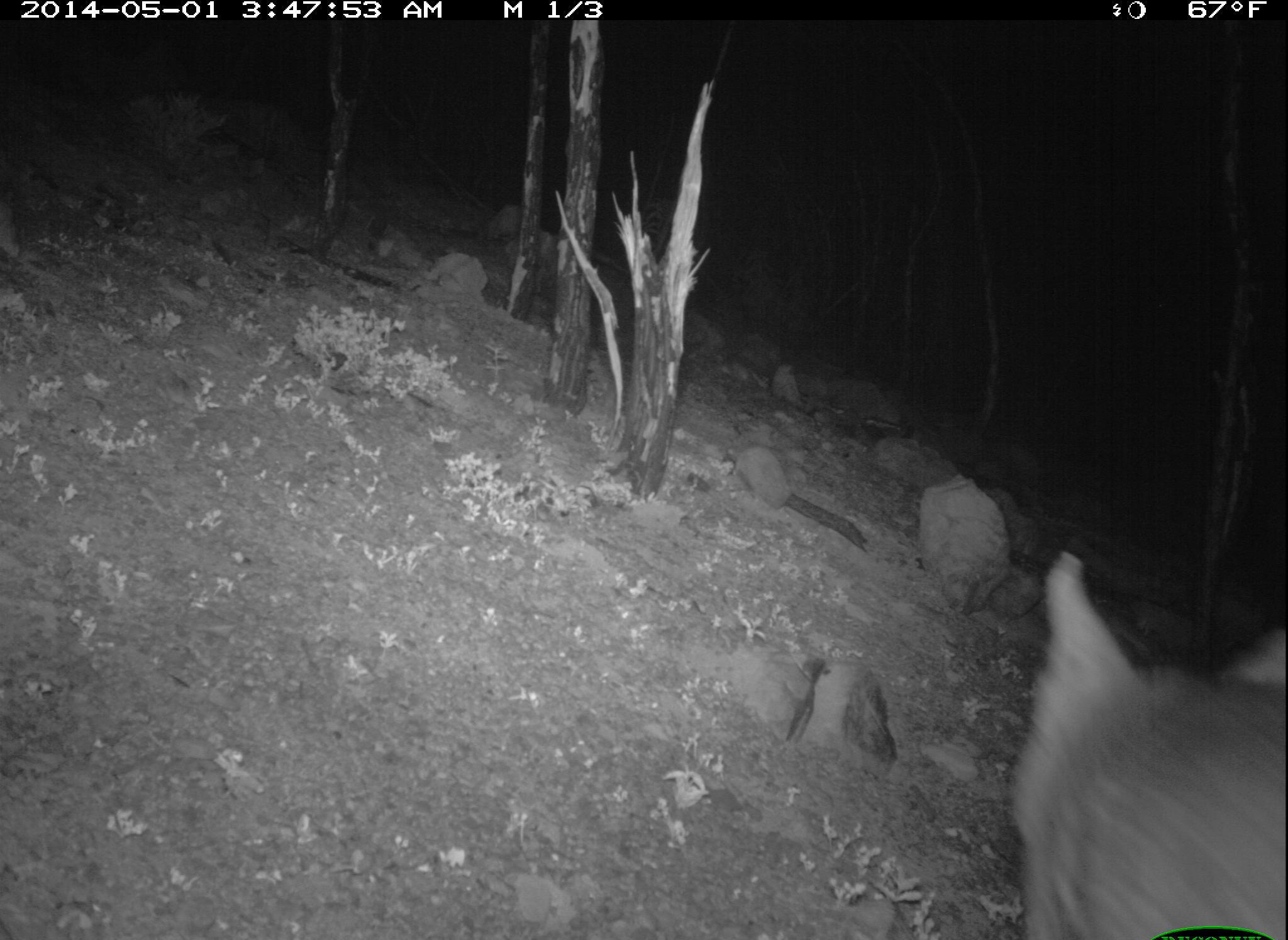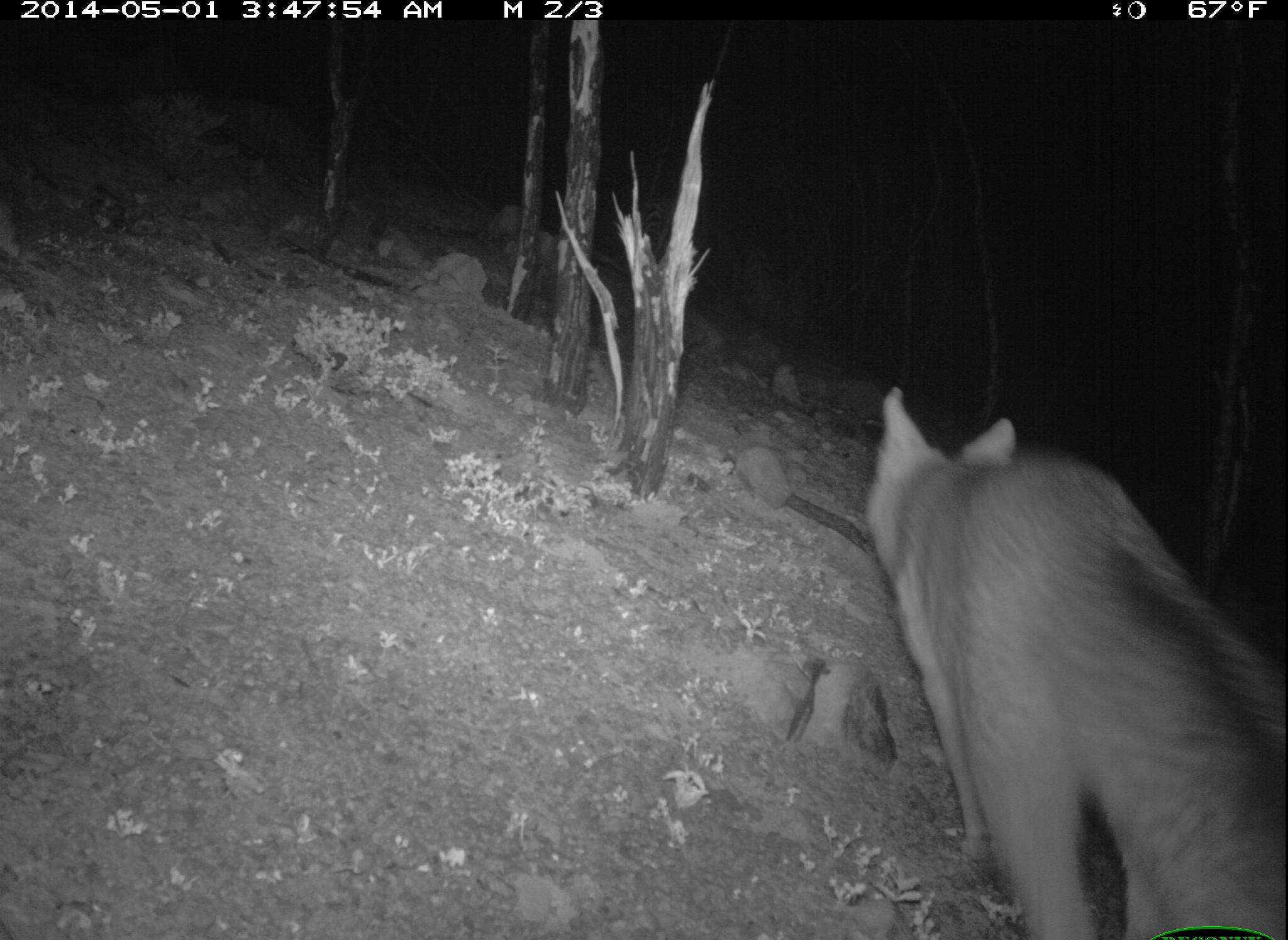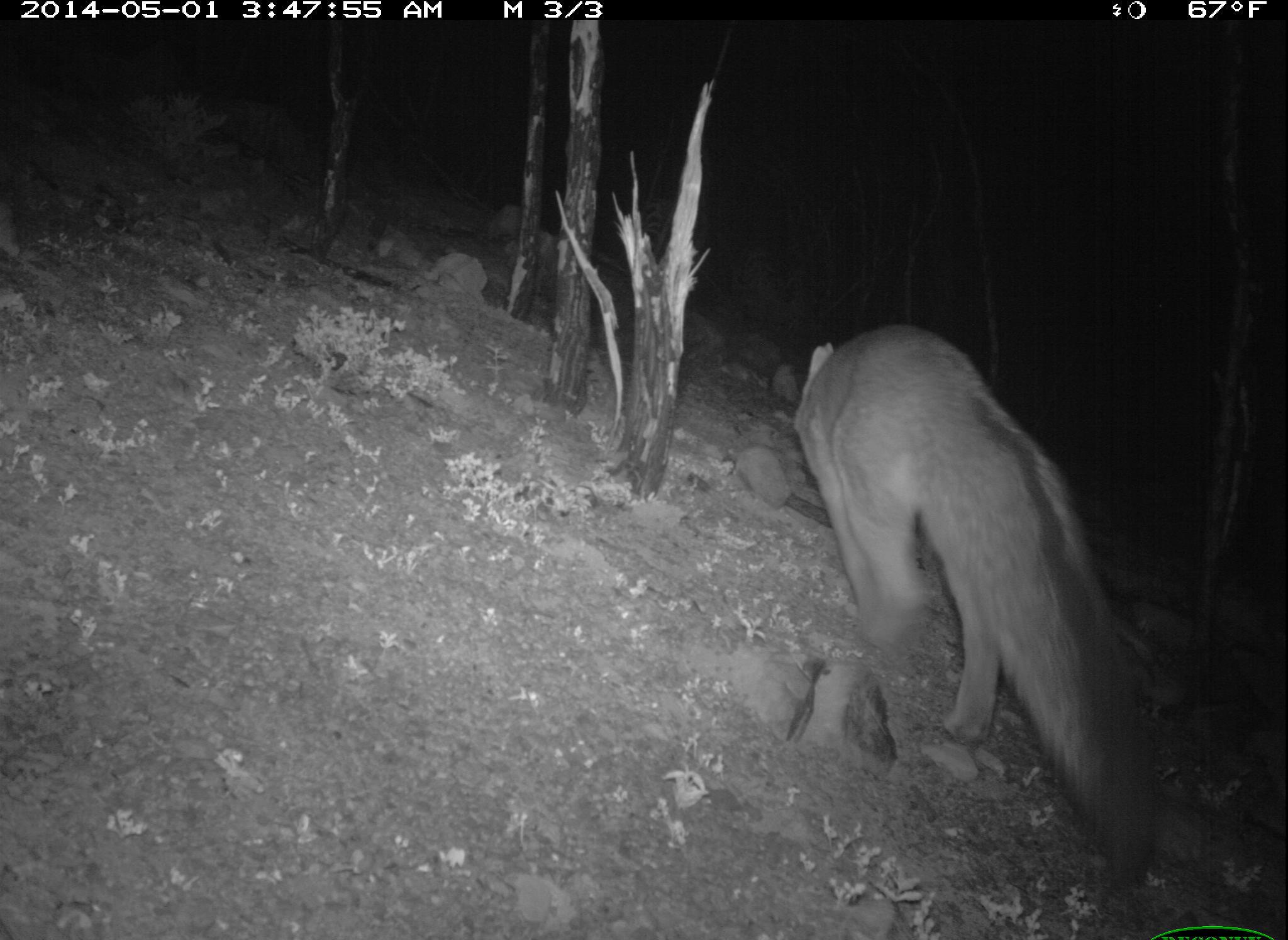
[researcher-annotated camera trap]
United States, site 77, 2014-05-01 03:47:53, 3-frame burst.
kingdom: Animalia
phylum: Chordata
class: Mammalia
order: Carnivora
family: Canidae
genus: Urocyon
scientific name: Urocyon cinereoargenteus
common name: gray fox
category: fox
Fox (gray fox) (Urocyon cinereoargenteus).